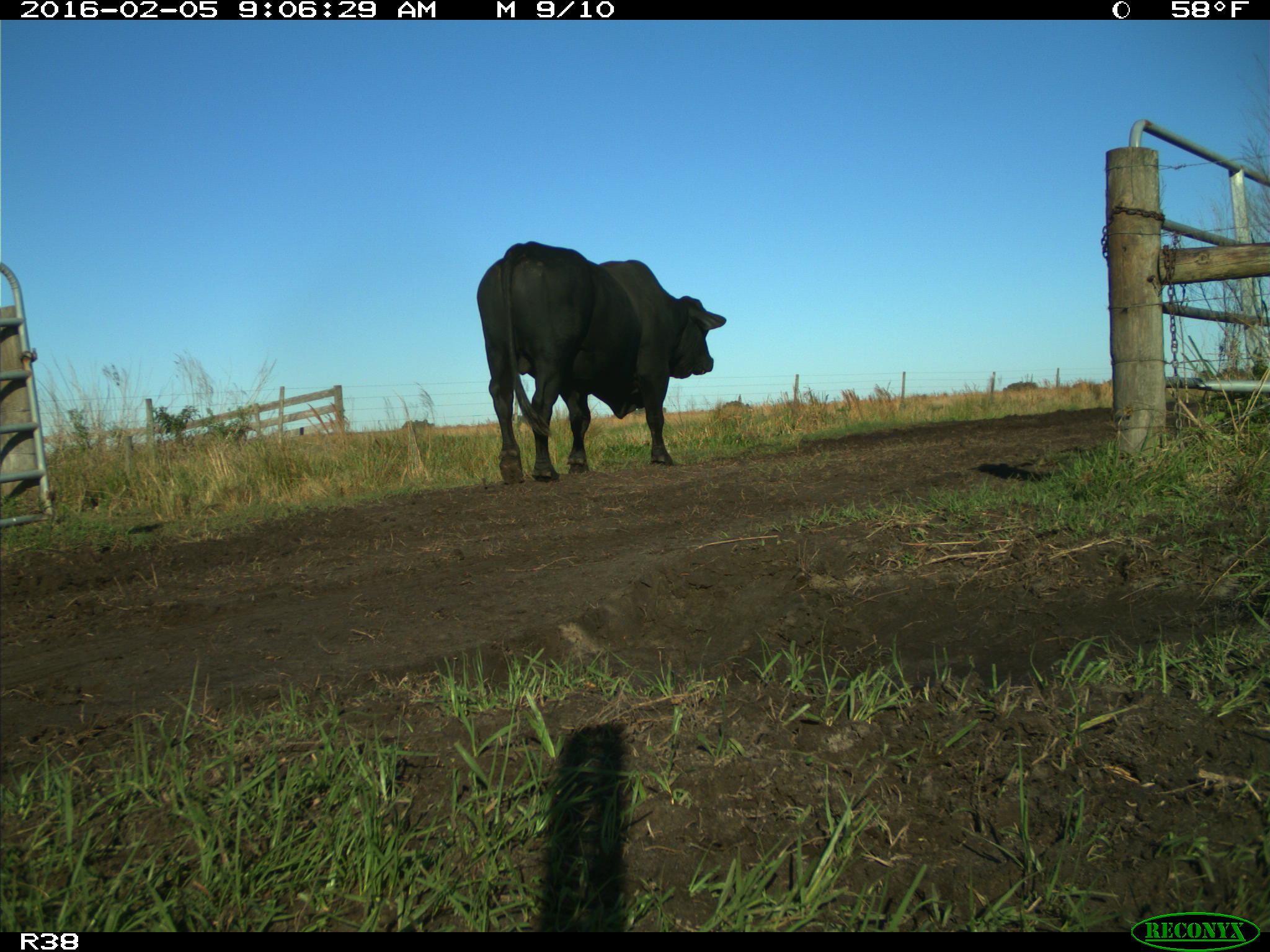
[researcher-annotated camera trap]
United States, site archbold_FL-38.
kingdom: Animalia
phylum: Chordata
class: Mammalia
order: Artiodactyla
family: Bovidae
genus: Bos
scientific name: Bos taurus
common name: domestic cow